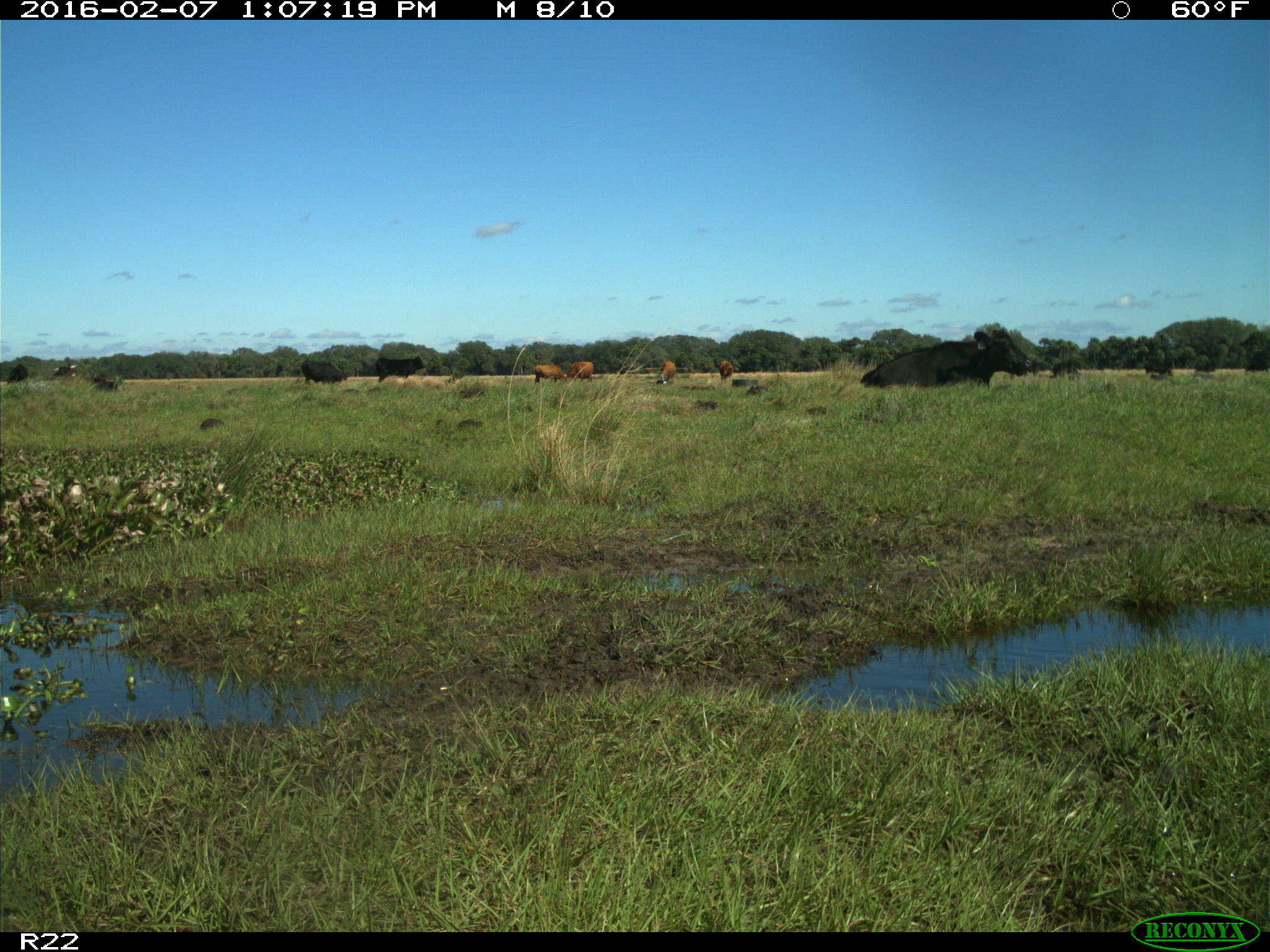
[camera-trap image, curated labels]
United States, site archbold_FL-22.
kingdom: Animalia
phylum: Chordata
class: Mammalia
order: Artiodactyla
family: Bovidae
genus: Bos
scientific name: Bos taurus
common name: domestic cow